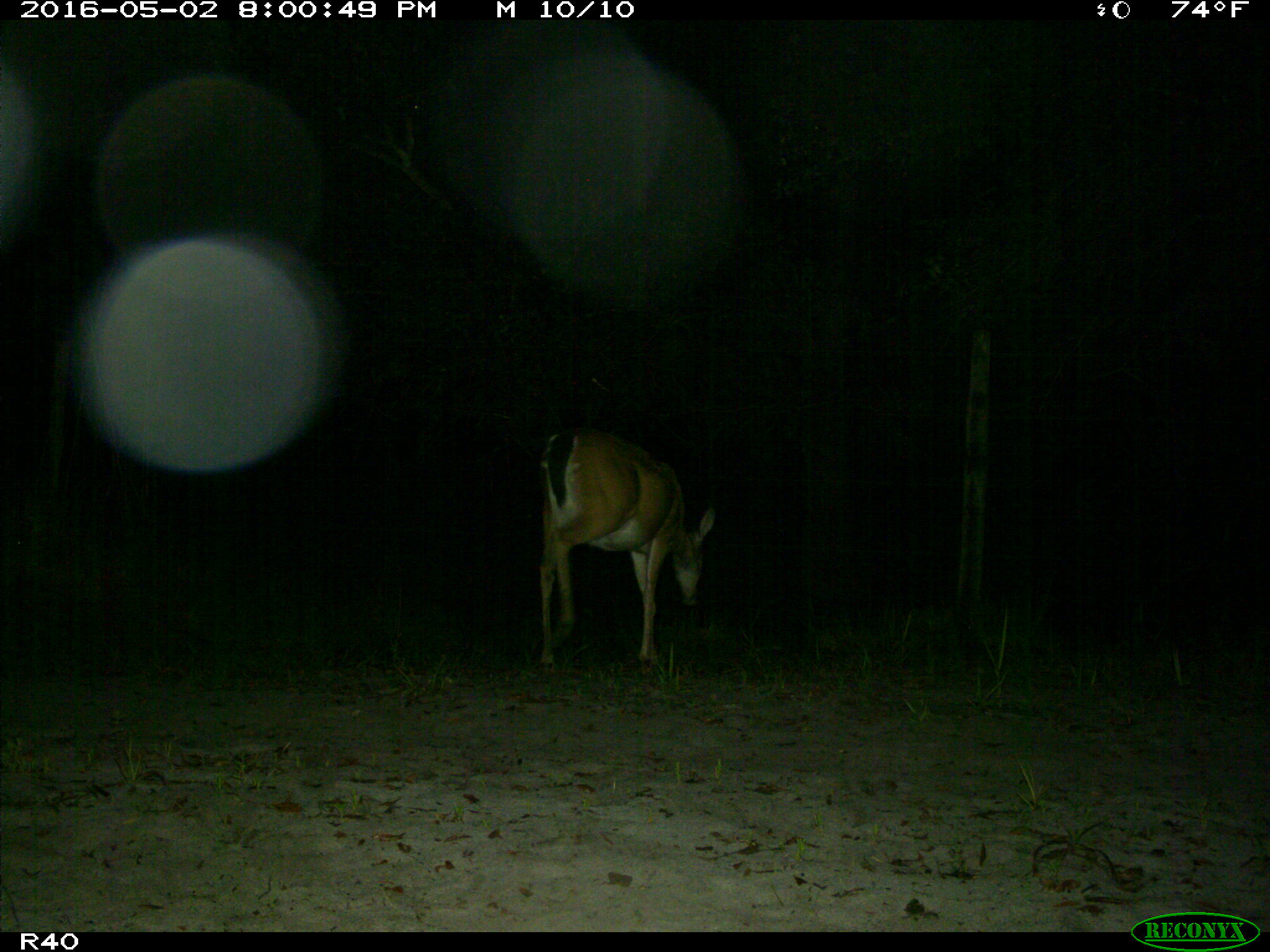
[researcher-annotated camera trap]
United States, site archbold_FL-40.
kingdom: Animalia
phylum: Chordata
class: Mammalia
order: Artiodactyla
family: Cervidae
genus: Odocoileus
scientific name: Odocoileus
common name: deer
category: unidentified deer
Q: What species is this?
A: Unidentified deer (deer) (Odocoileus).